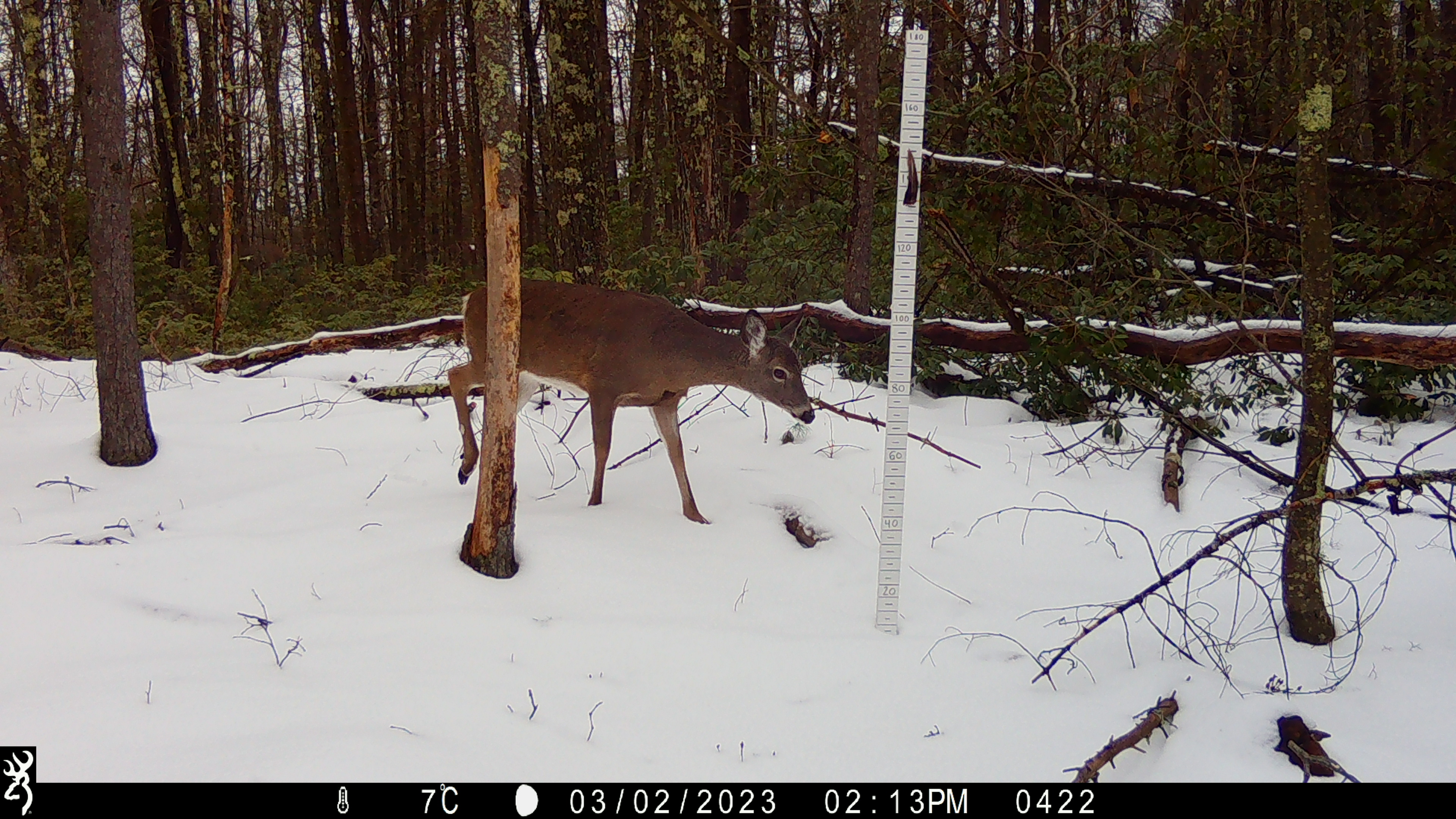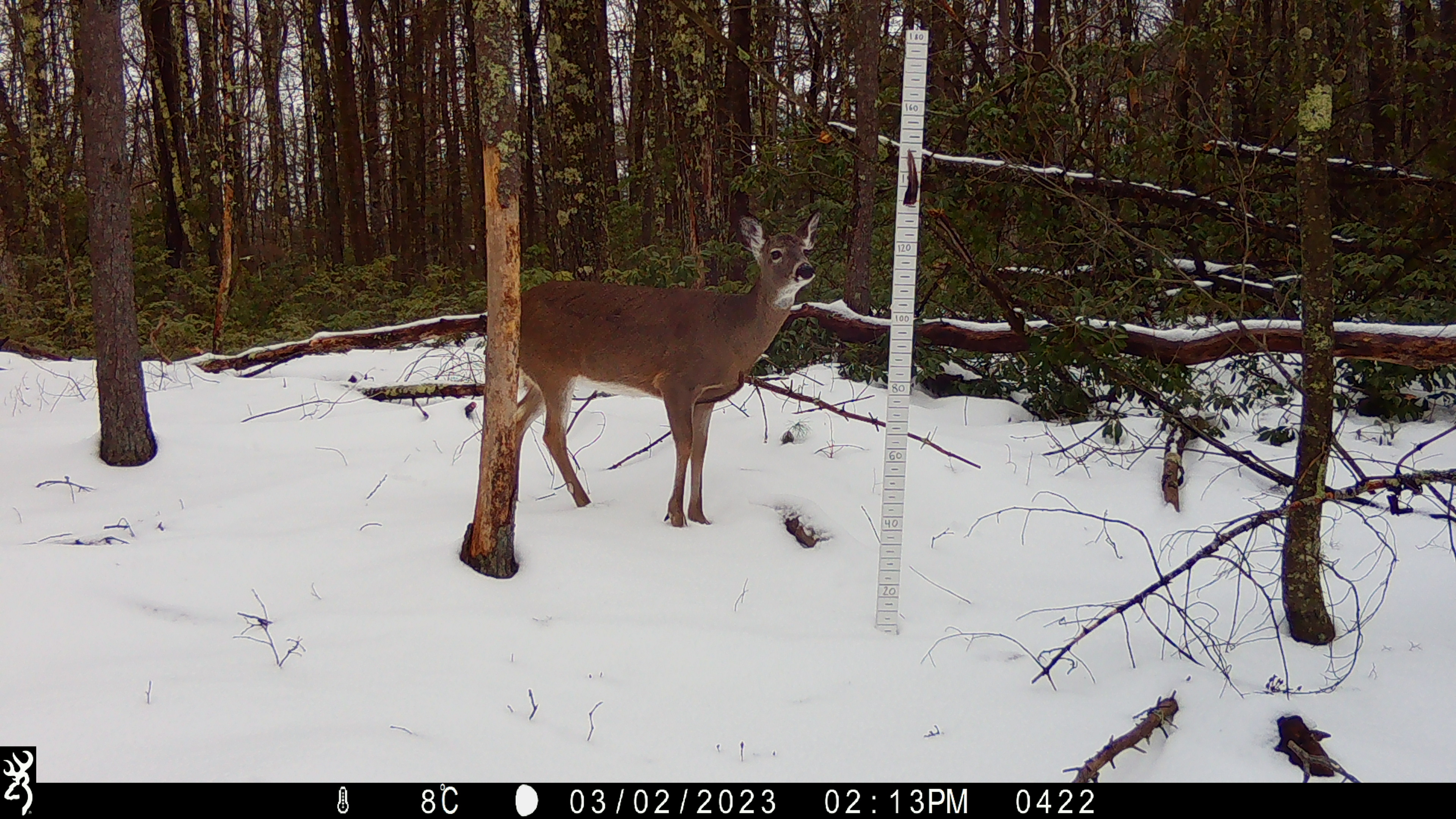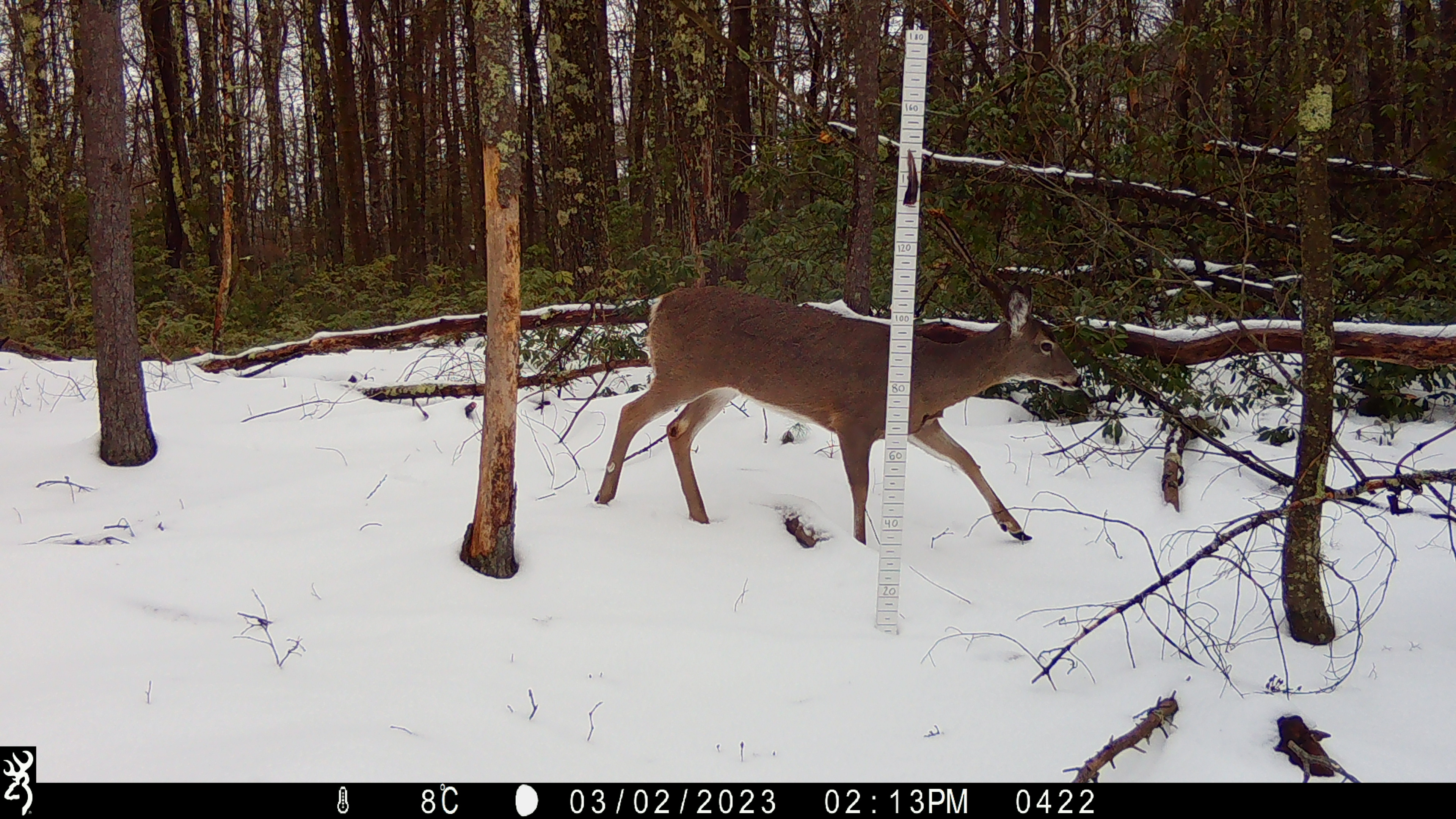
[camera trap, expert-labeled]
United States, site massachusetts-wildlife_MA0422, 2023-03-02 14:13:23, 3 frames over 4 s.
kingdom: Animalia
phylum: Chordata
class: Mammalia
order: Artiodactyla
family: Cervidae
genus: Odocoileus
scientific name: Odocoileus virginianus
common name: white-tailed deer